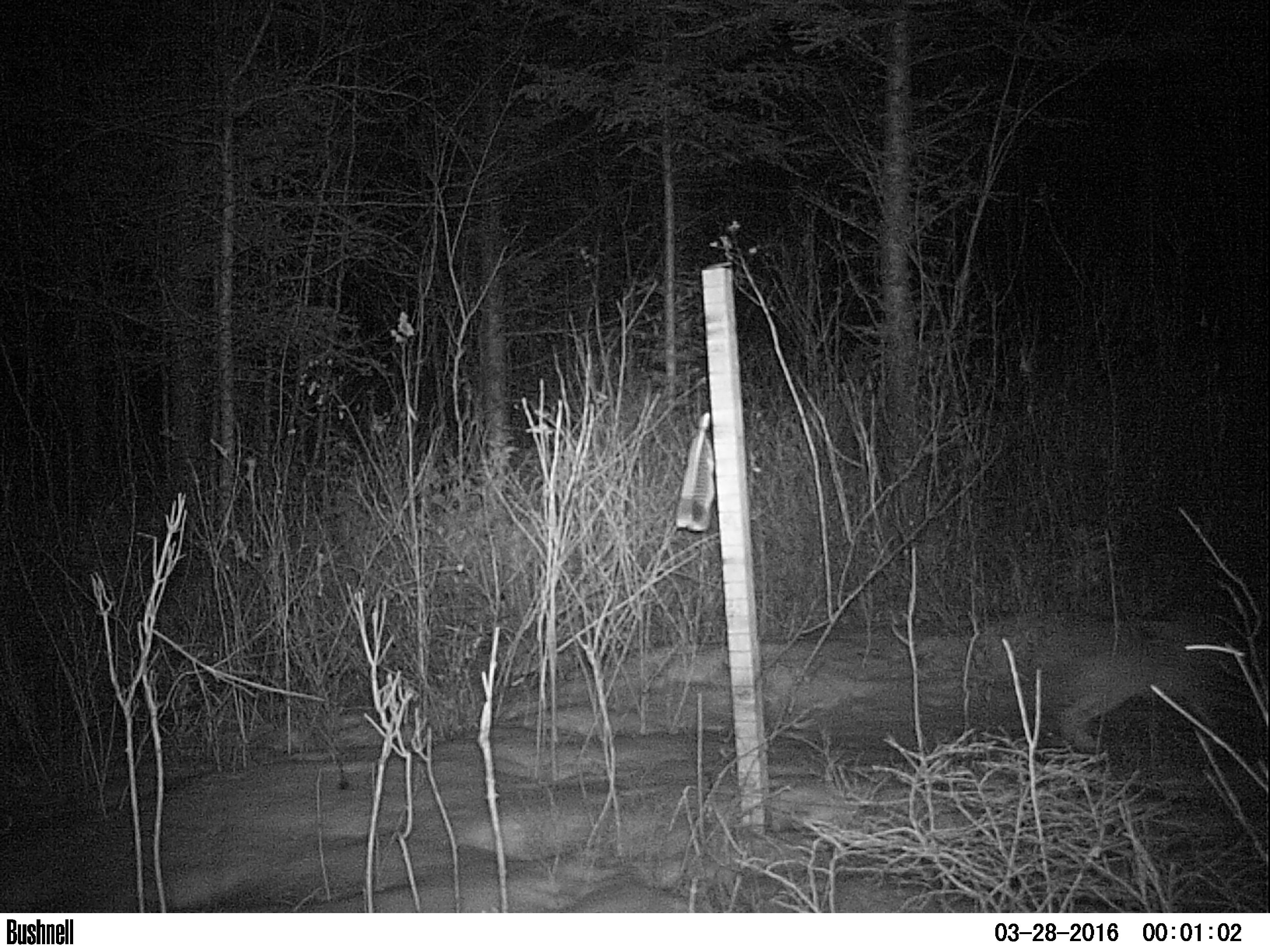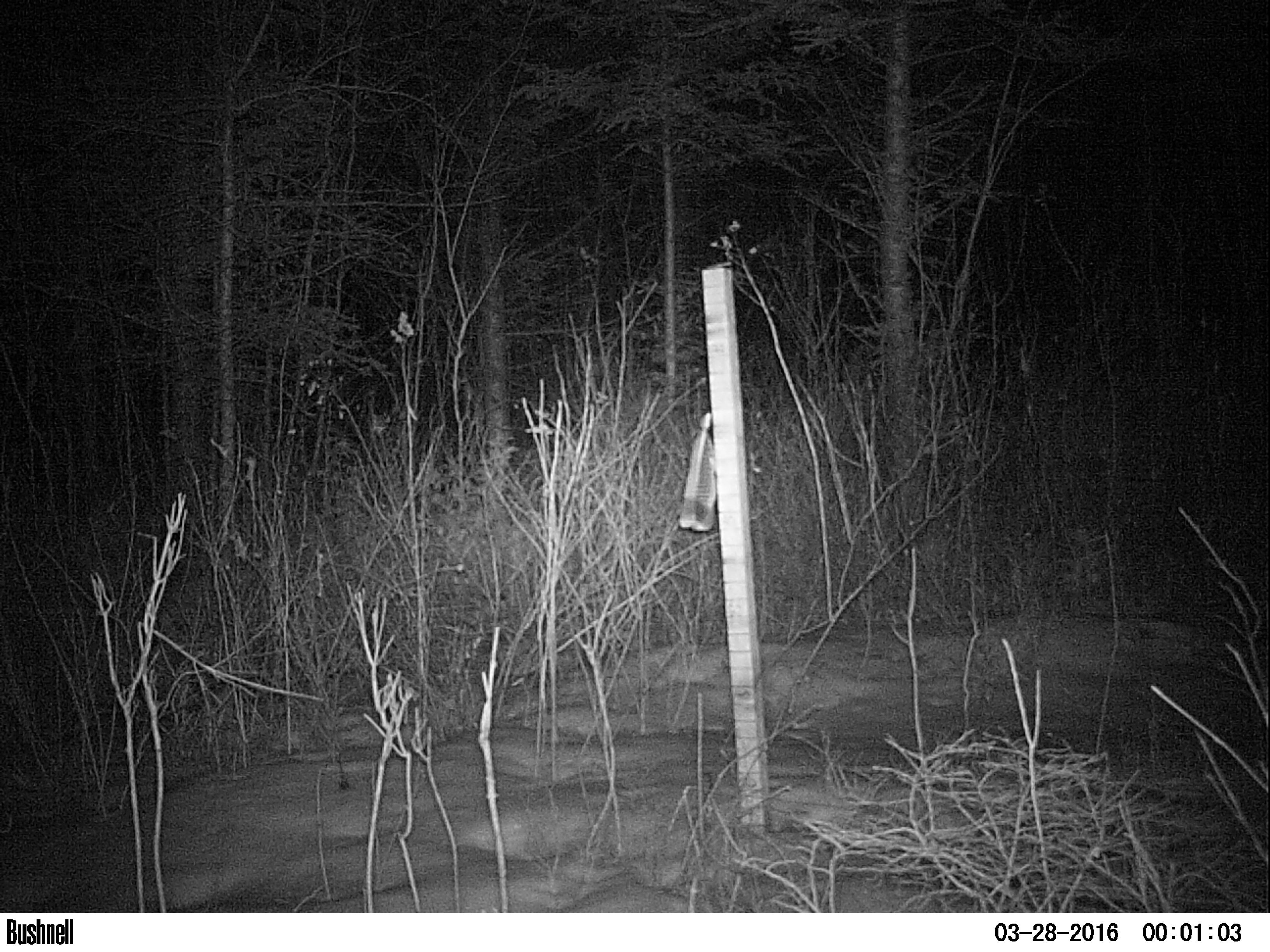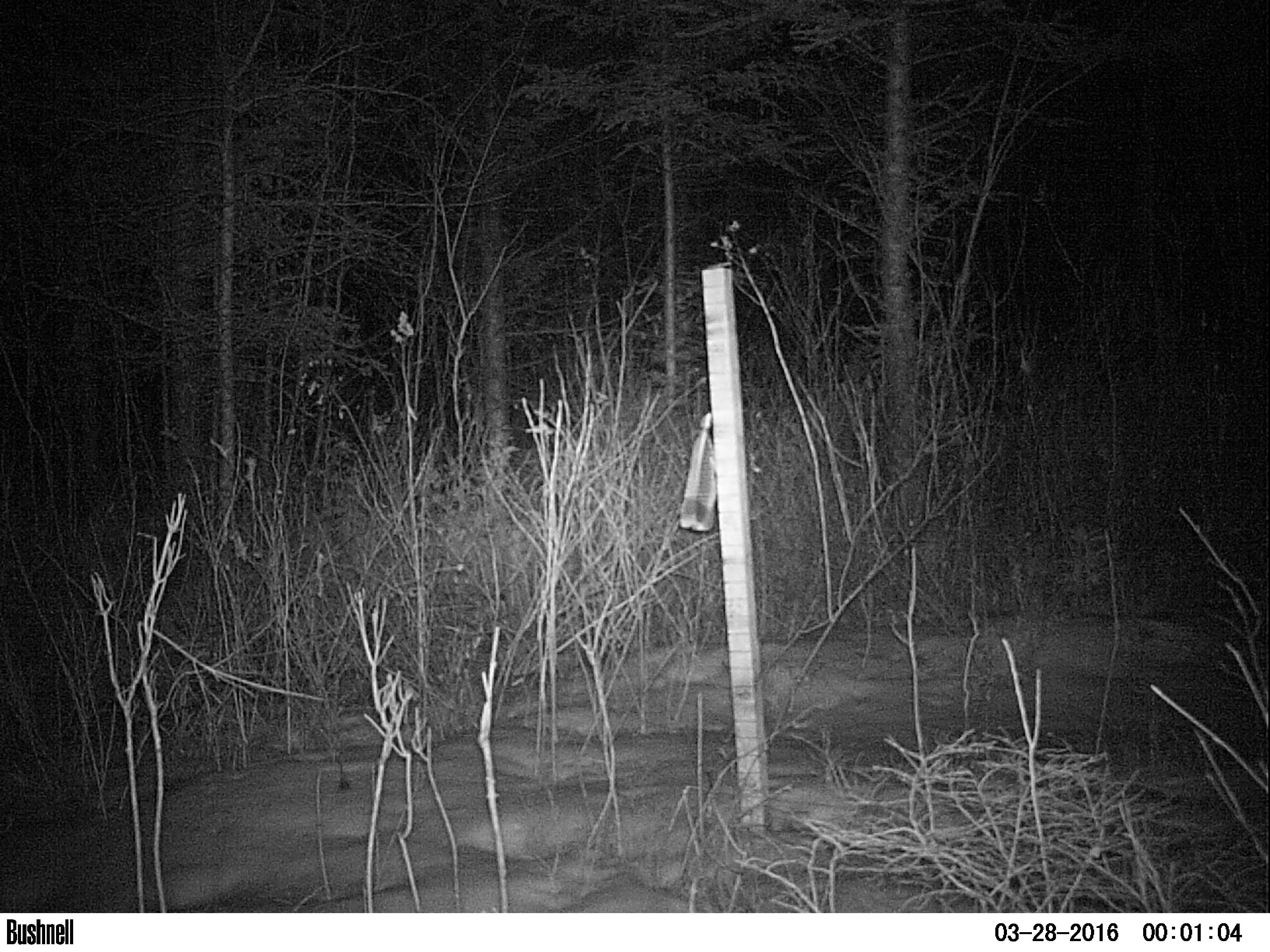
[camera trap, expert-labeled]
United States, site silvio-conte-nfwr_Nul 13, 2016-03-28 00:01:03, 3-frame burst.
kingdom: Animalia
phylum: Chordata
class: Mammalia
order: Lagomorpha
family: Leporidae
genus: Lepus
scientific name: Lepus americanus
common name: snowshoe hare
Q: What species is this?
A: Snowshoe hare (Lepus americanus).